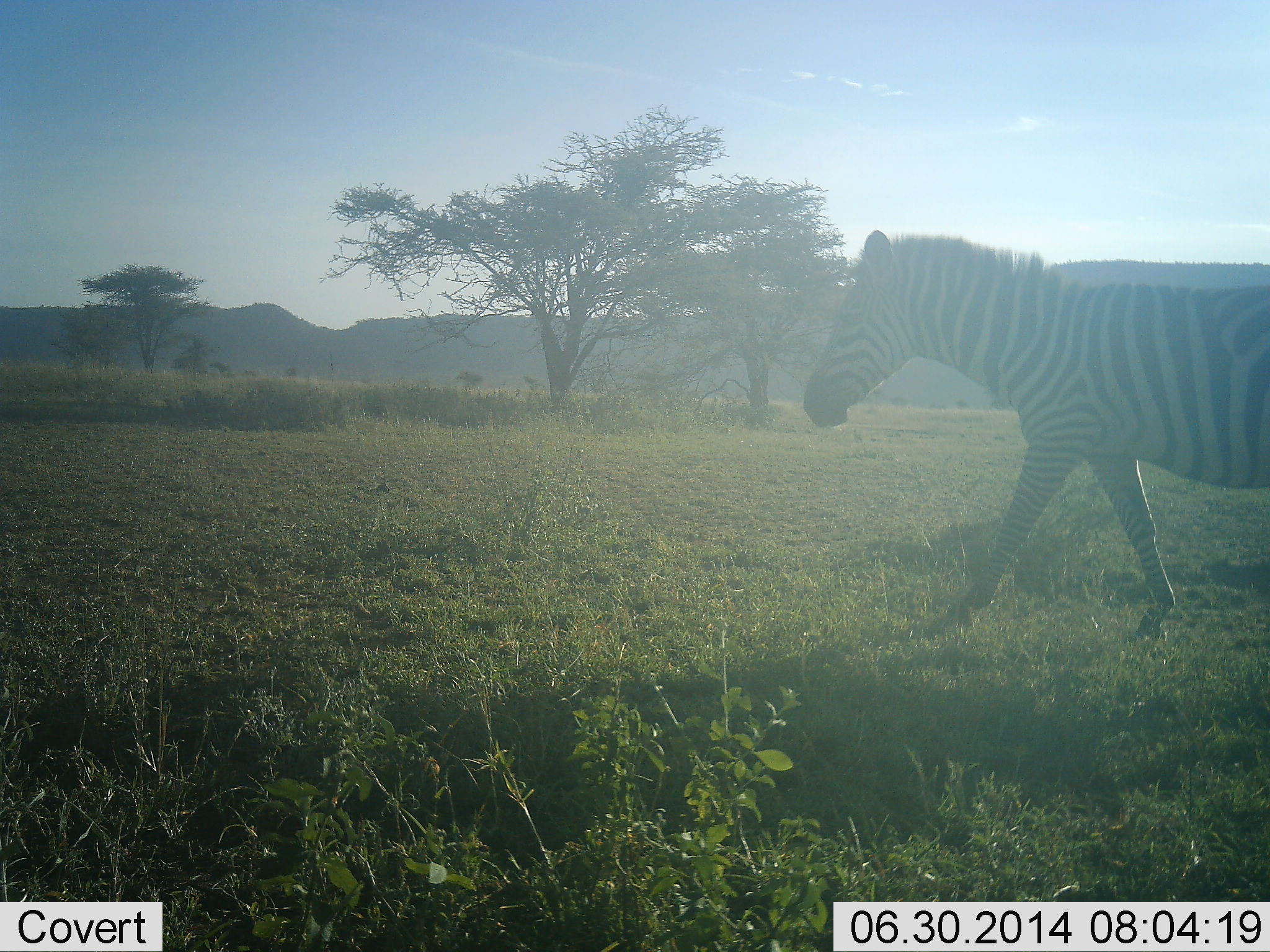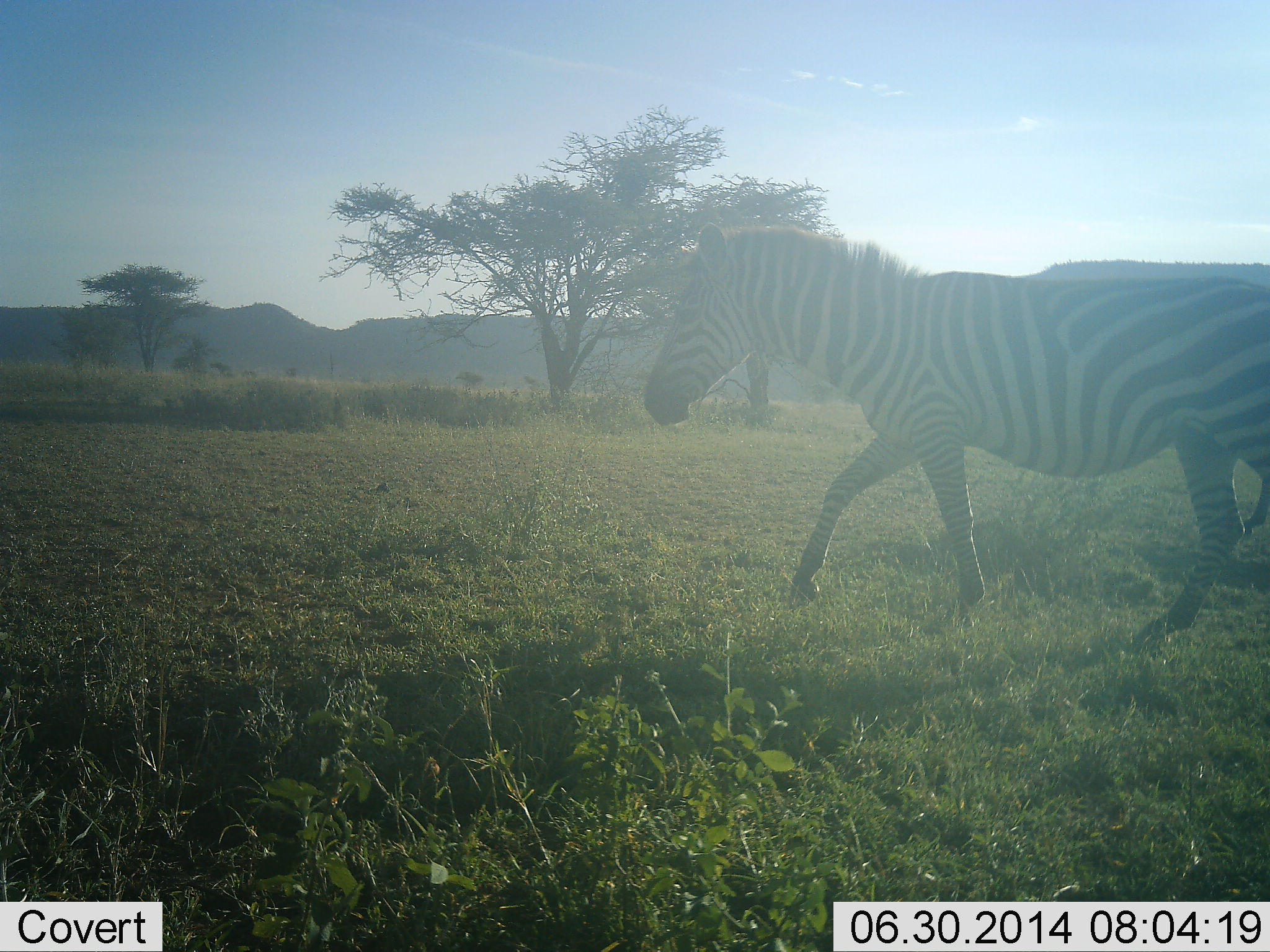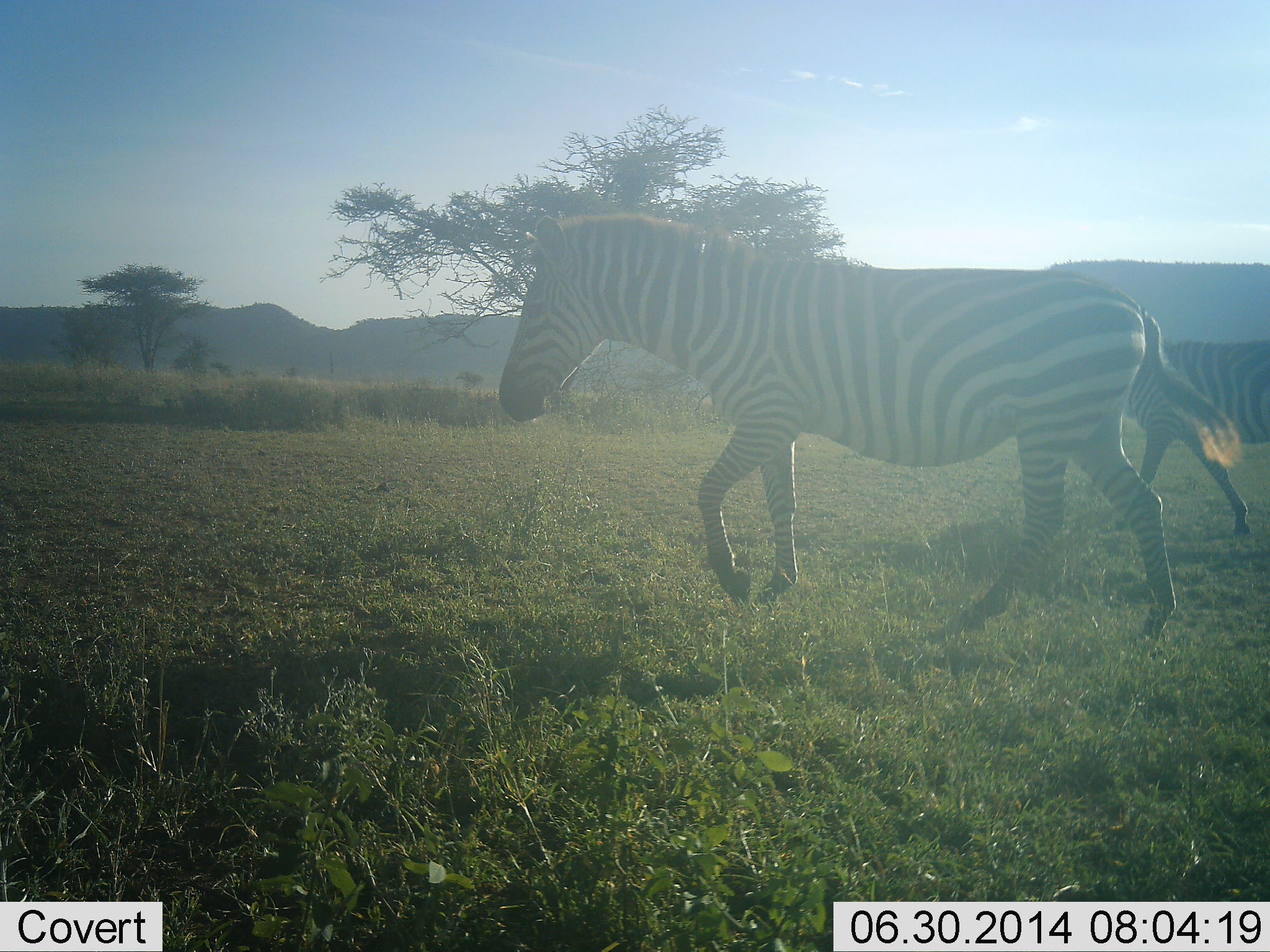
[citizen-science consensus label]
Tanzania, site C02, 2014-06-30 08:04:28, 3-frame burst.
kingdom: Animalia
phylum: Chordata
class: Mammalia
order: Perissodactyla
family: Equidae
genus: Equus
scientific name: Equus quagga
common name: plains zebra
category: zebra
Zebra (plains zebra) (Equus quagga), count 2. Behavior (volunteer vote fractions): standing 20%, resting 0%, moving 90%, interacting 0%. Young present (vote fraction): 0%. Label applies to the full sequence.